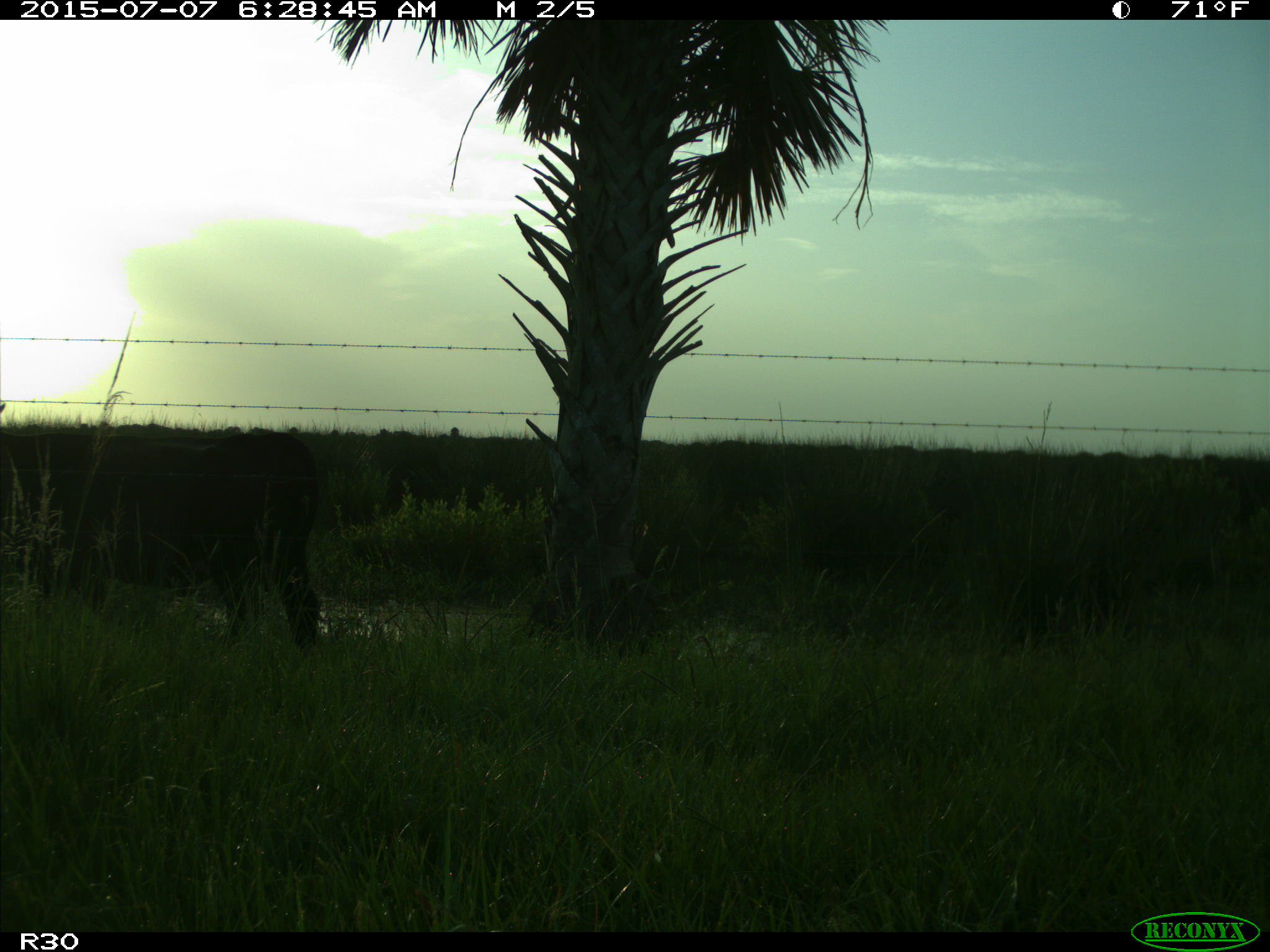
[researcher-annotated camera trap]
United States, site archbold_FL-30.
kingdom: Animalia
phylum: Chordata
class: Mammalia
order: Artiodactyla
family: Bovidae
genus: Bos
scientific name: Bos taurus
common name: domestic cow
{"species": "Bos taurus (domestic cow)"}